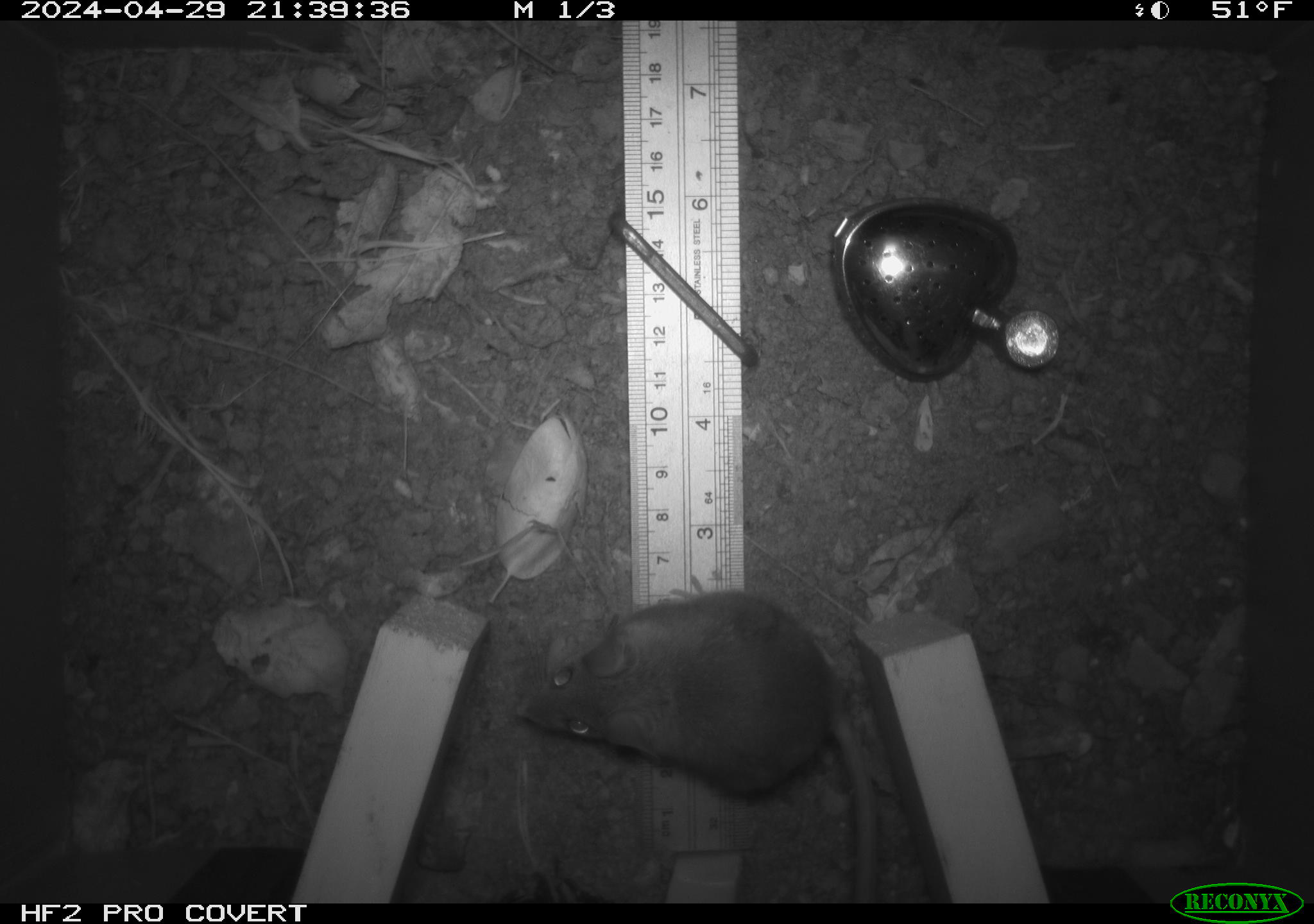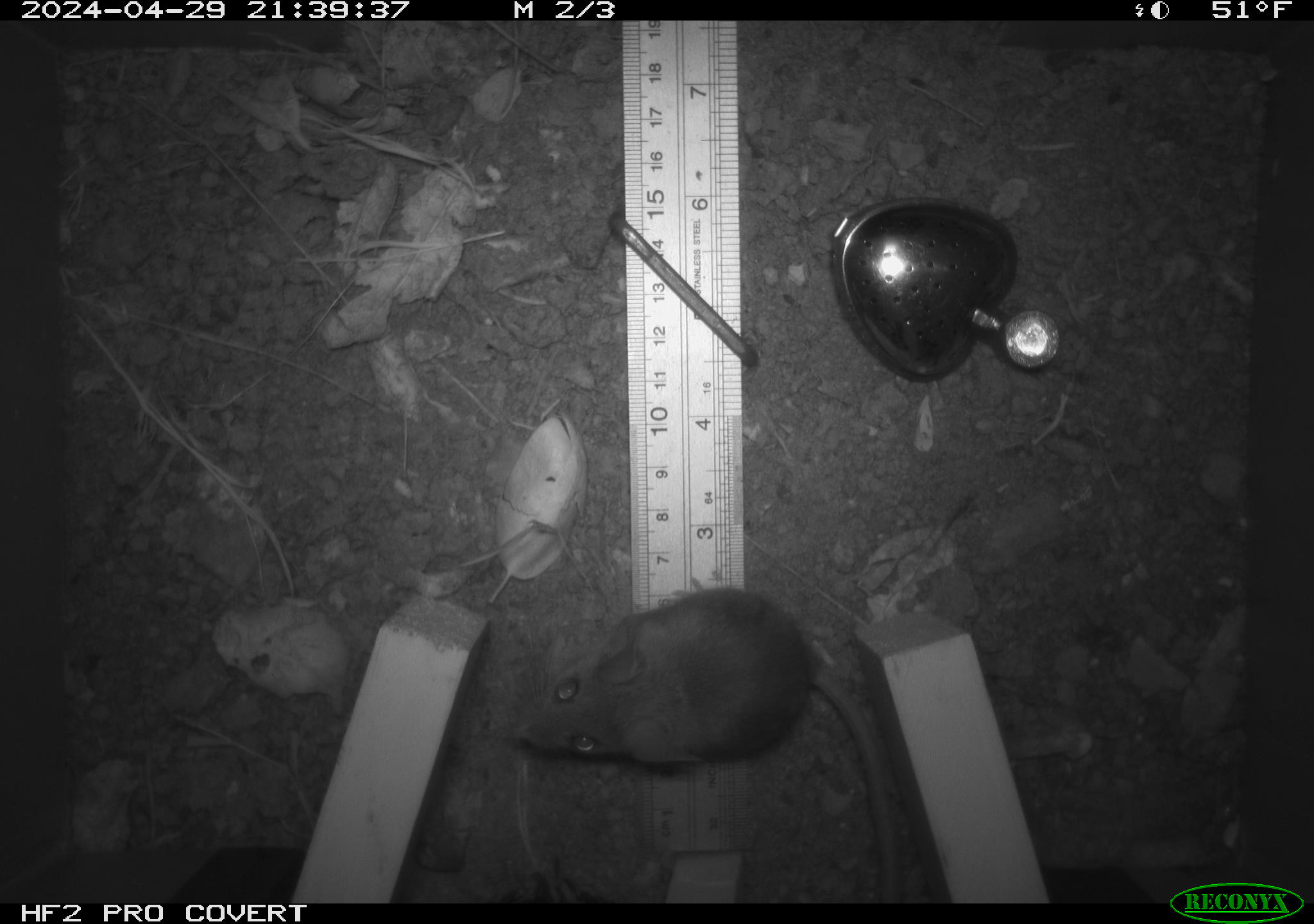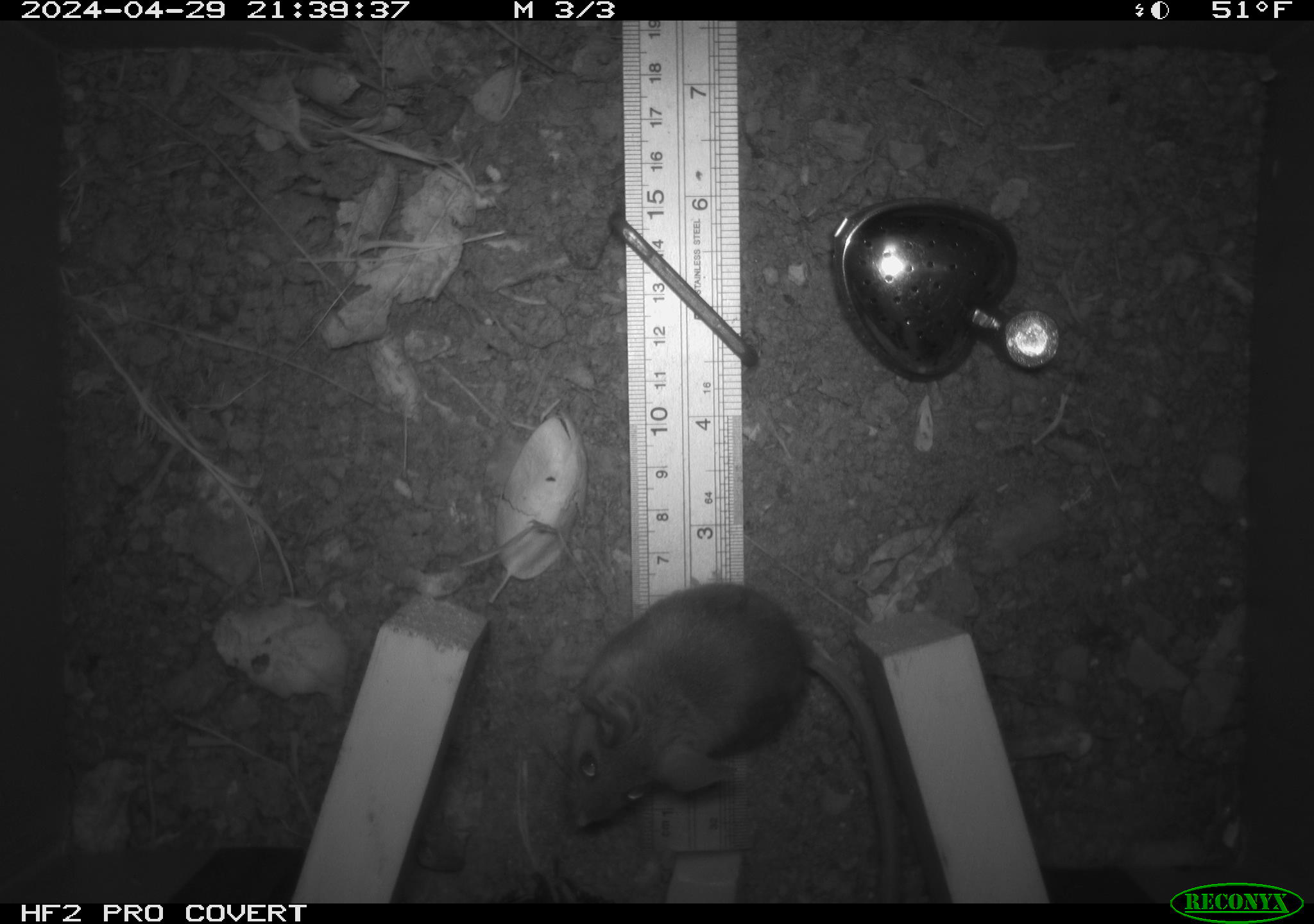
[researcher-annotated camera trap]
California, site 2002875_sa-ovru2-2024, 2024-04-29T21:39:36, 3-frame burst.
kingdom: Animalia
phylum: Chordata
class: Mammalia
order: Rodentia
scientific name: Rodentia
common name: rodent